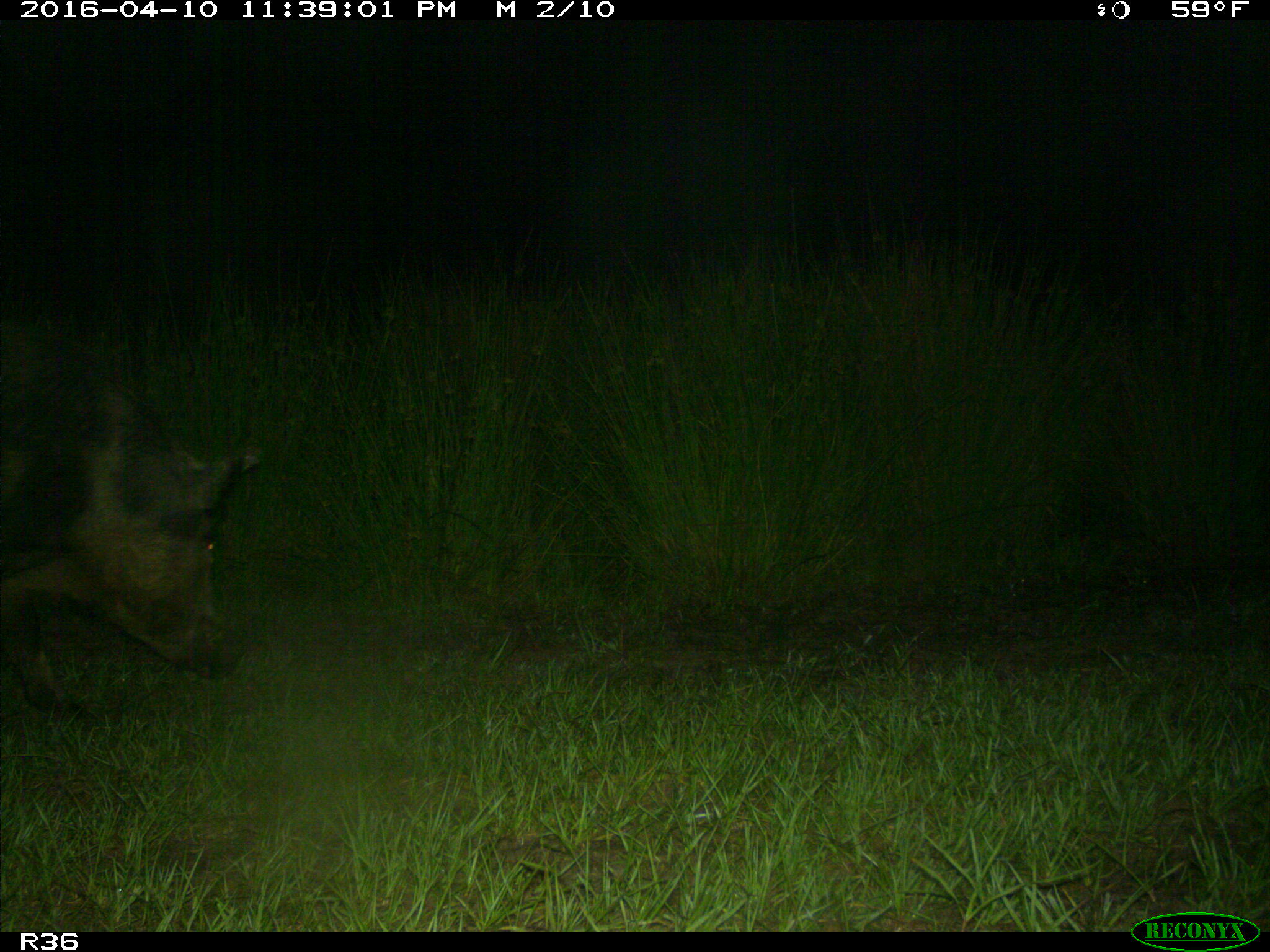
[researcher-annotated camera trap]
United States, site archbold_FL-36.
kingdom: Animalia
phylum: Chordata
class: Mammalia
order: Artiodactyla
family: Suidae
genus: Sus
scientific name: Sus scrofa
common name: wild boar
Sus scrofa (wild boar).